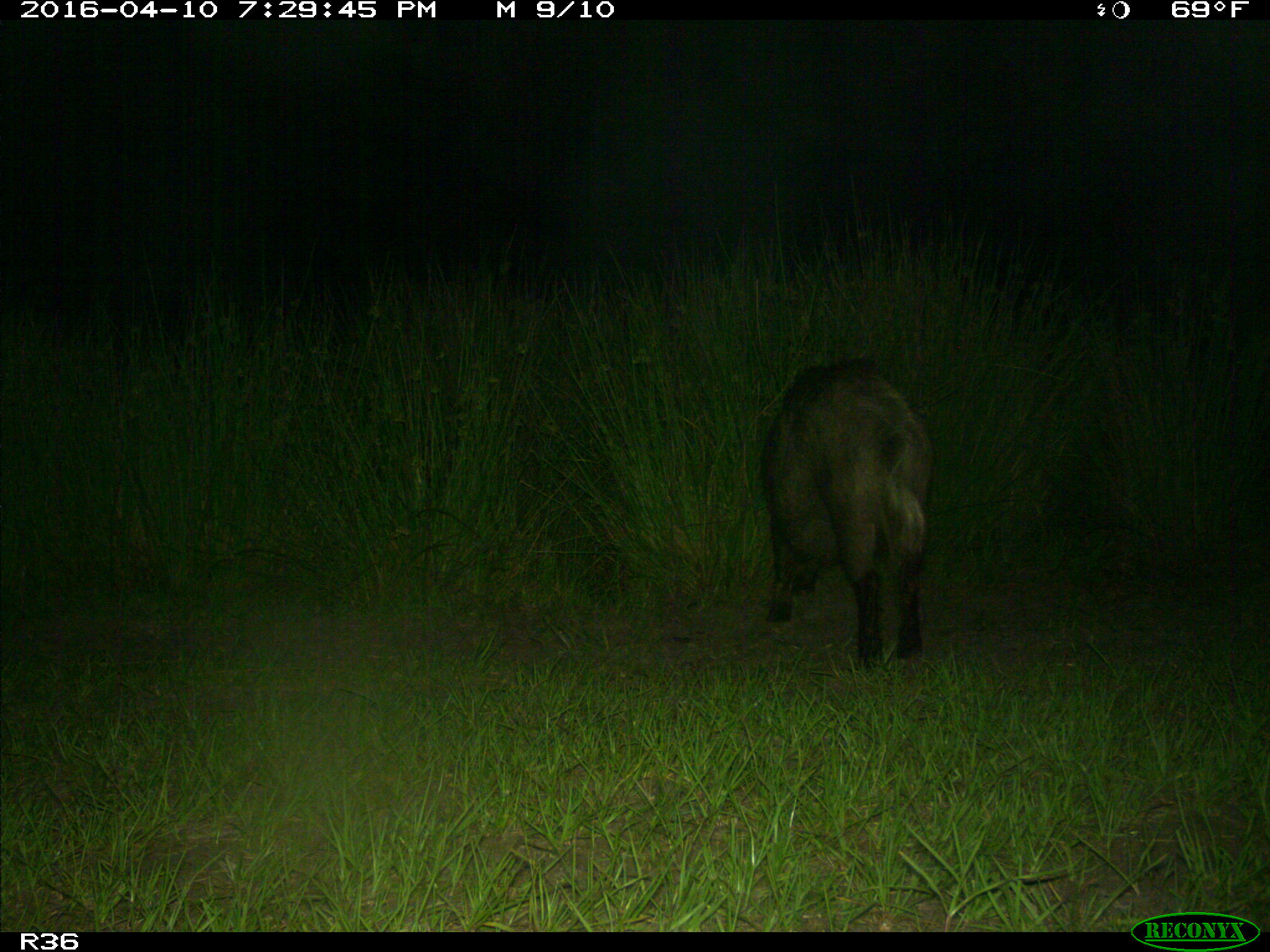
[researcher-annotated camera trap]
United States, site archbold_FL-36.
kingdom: Animalia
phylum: Chordata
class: Mammalia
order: Artiodactyla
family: Suidae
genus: Sus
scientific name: Sus scrofa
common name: wild boar